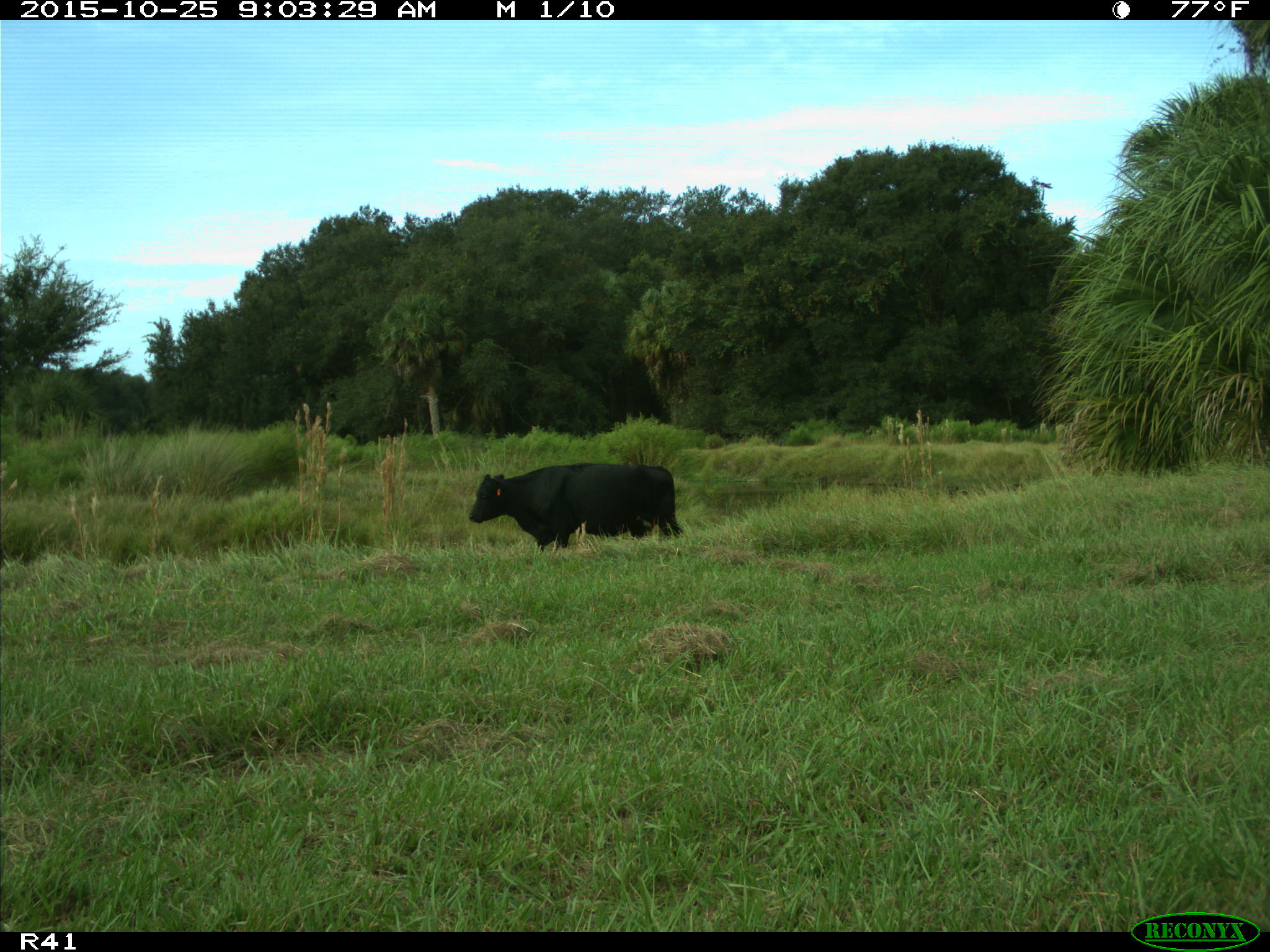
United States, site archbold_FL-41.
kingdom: Animalia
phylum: Chordata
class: Mammalia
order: Artiodactyla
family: Bovidae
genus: Bos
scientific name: Bos taurus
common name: domestic cow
Bos taurus (domestic cow).